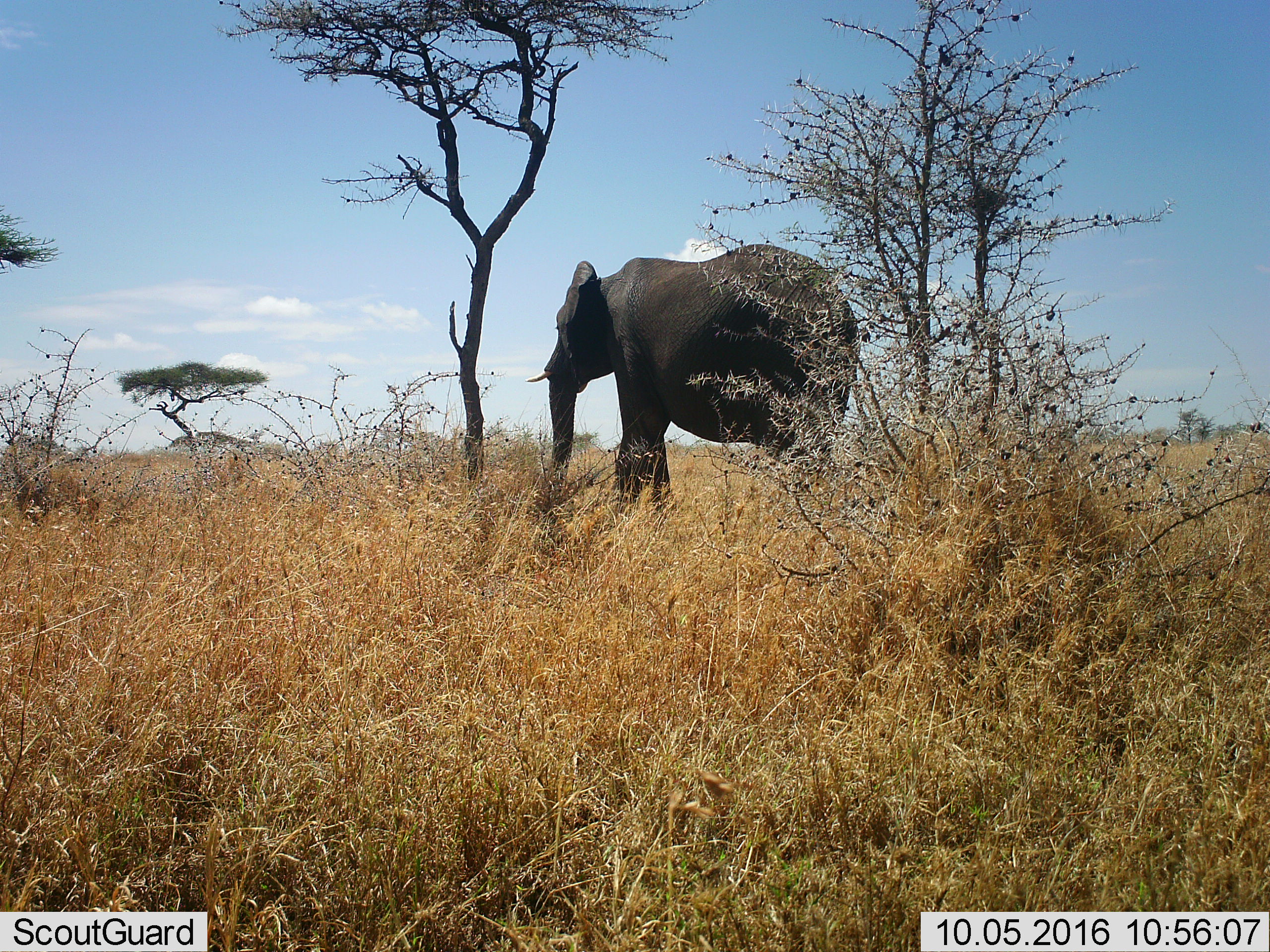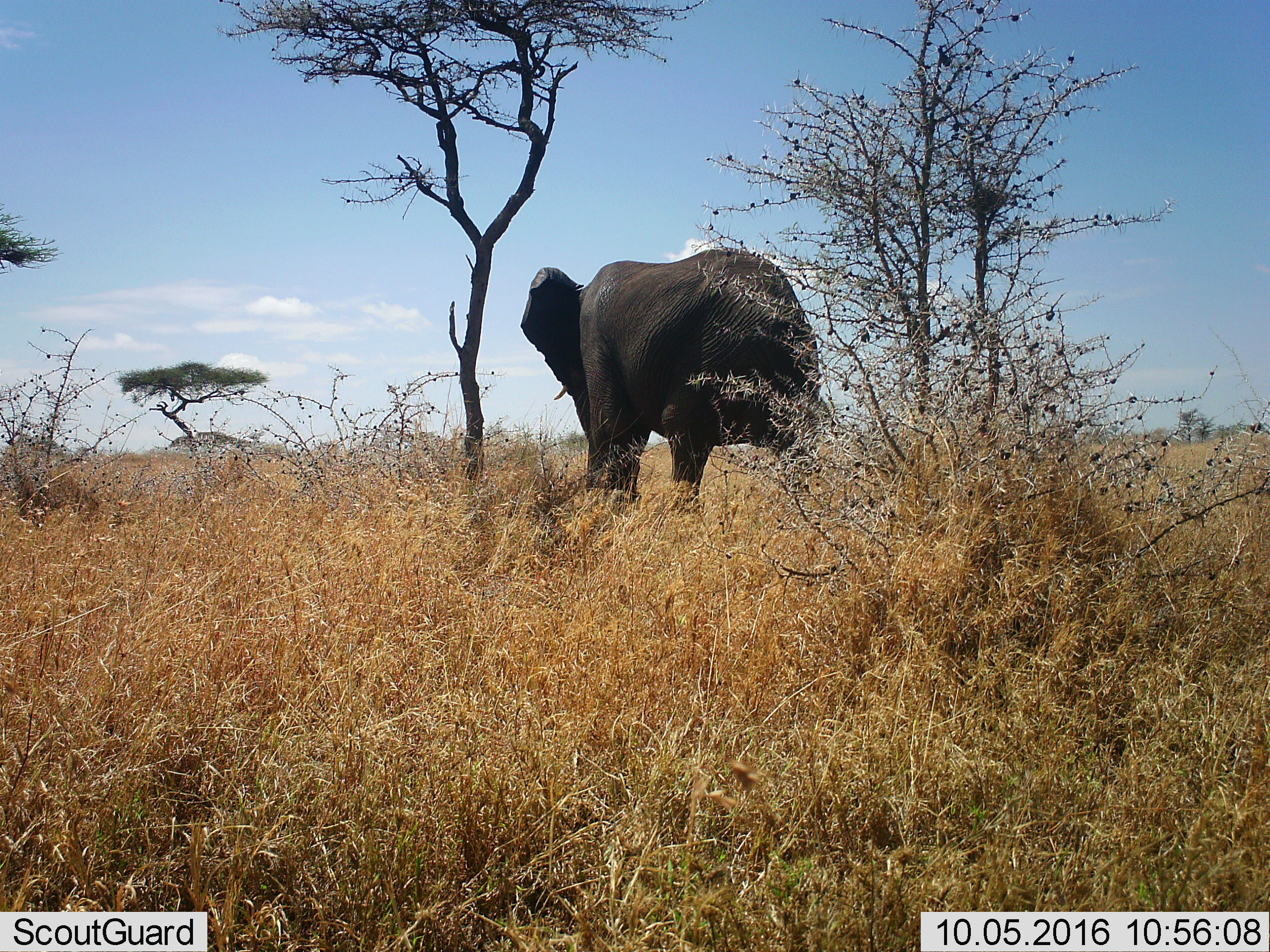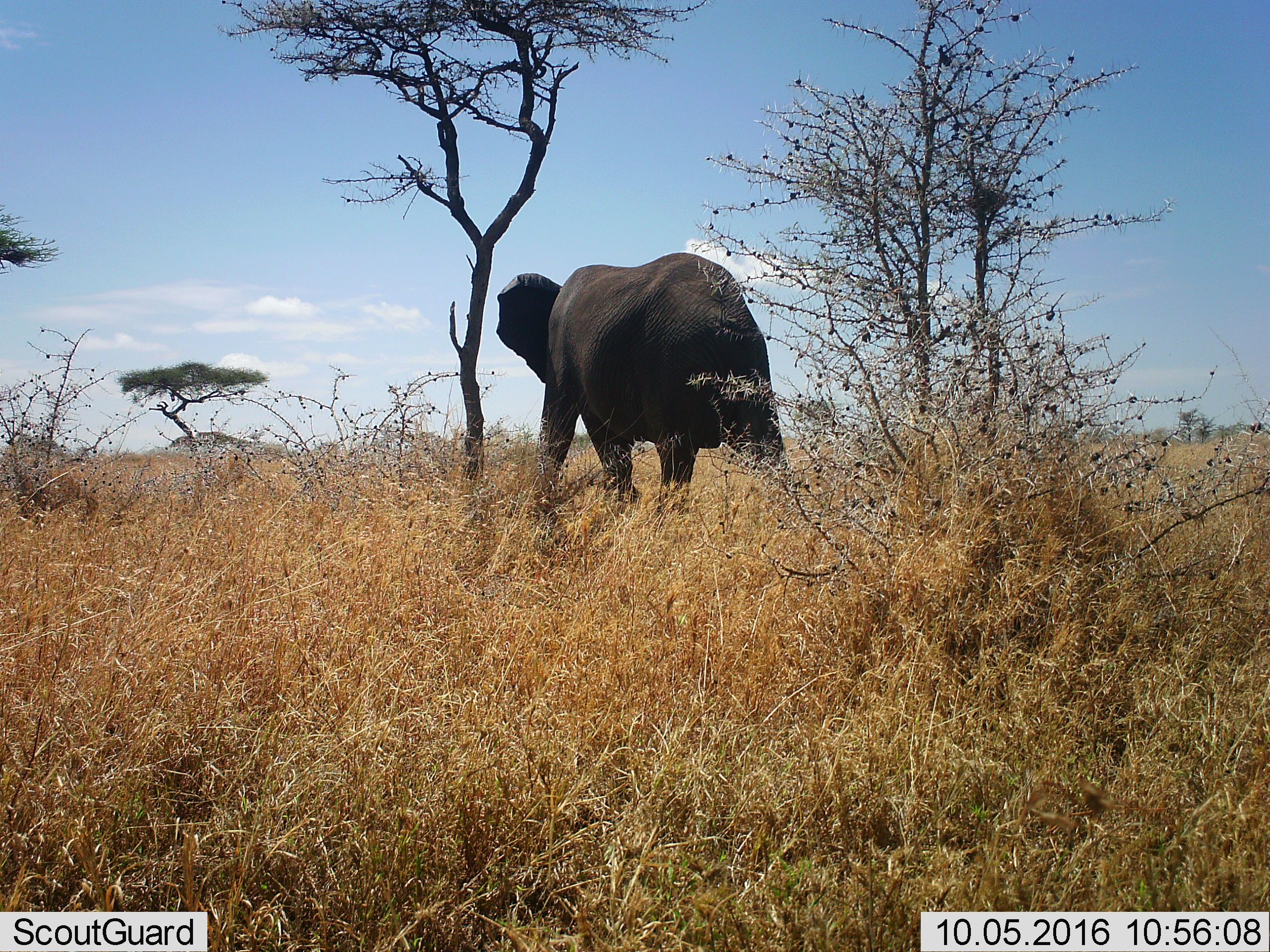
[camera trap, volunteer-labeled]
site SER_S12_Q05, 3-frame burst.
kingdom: Animalia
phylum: Chordata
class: Mammalia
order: Proboscidea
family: Elephantidae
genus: Loxodonta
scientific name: Loxodonta africana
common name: african bush elephant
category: elephant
Elephant (african bush elephant) (Loxodonta africana), count 1. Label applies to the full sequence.